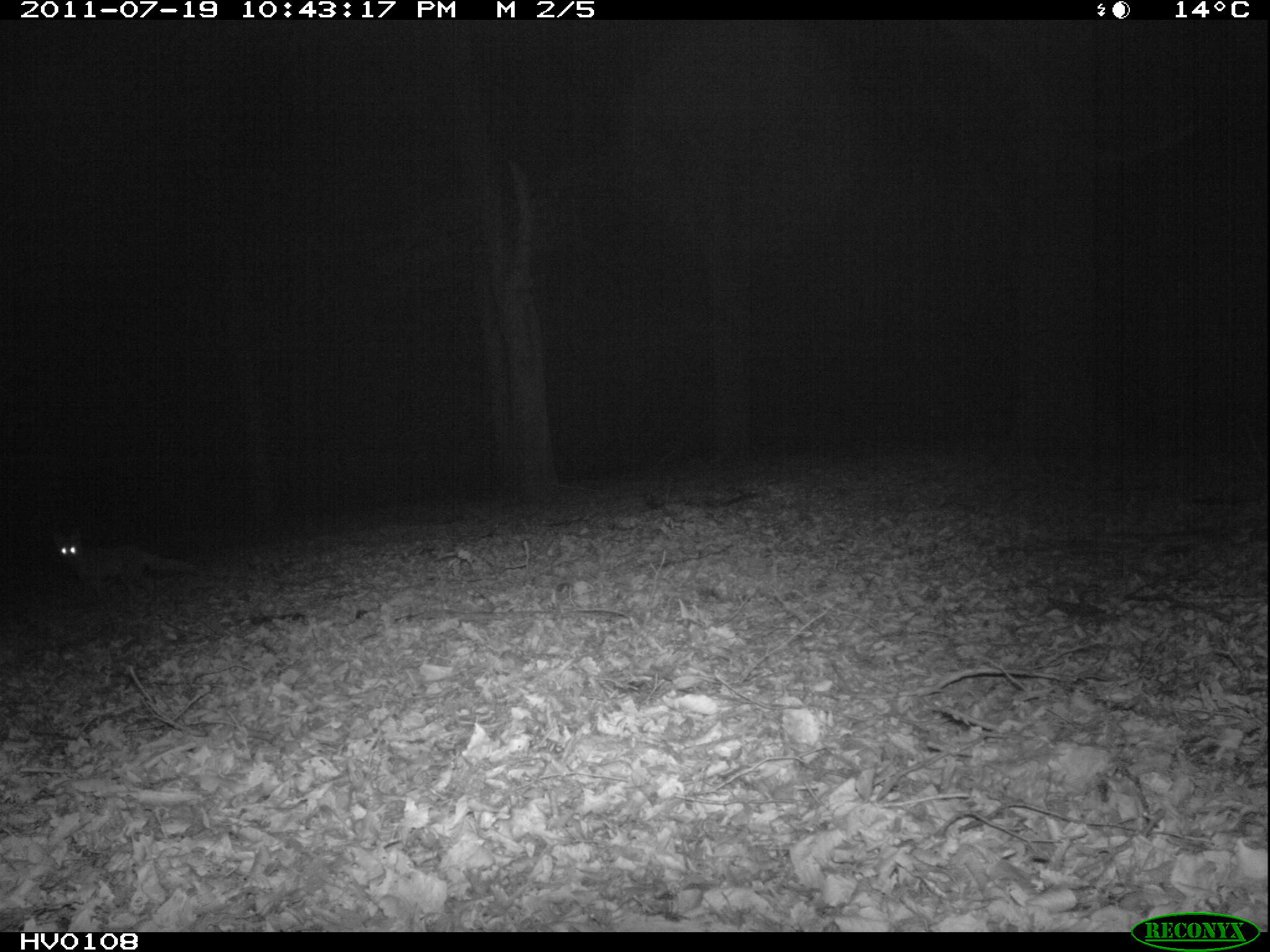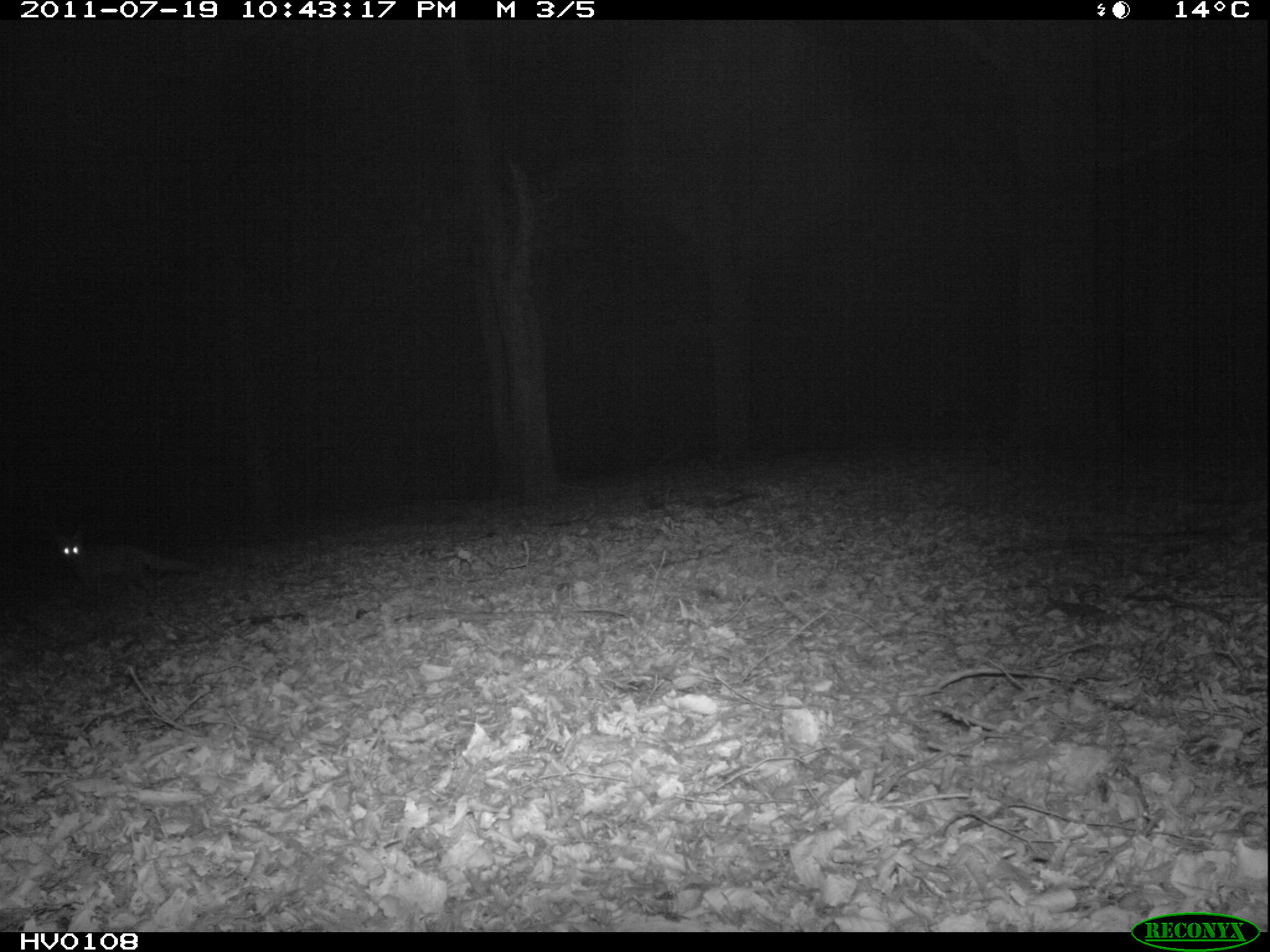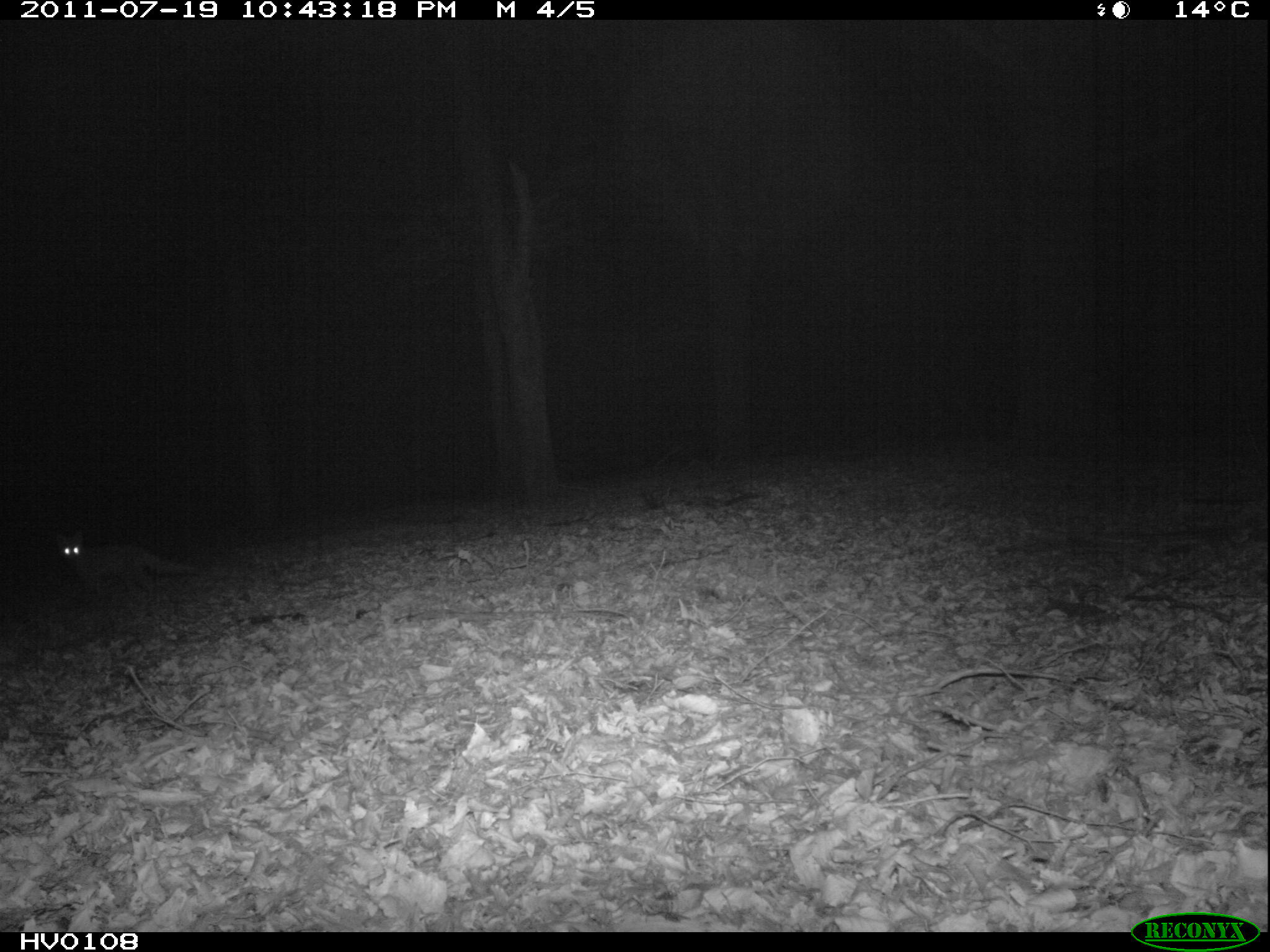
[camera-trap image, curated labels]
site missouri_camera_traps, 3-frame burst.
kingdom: Animalia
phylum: Chordata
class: Mammalia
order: Carnivora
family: Canidae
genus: Vulpes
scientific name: Vulpes vulpes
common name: red fox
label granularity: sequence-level